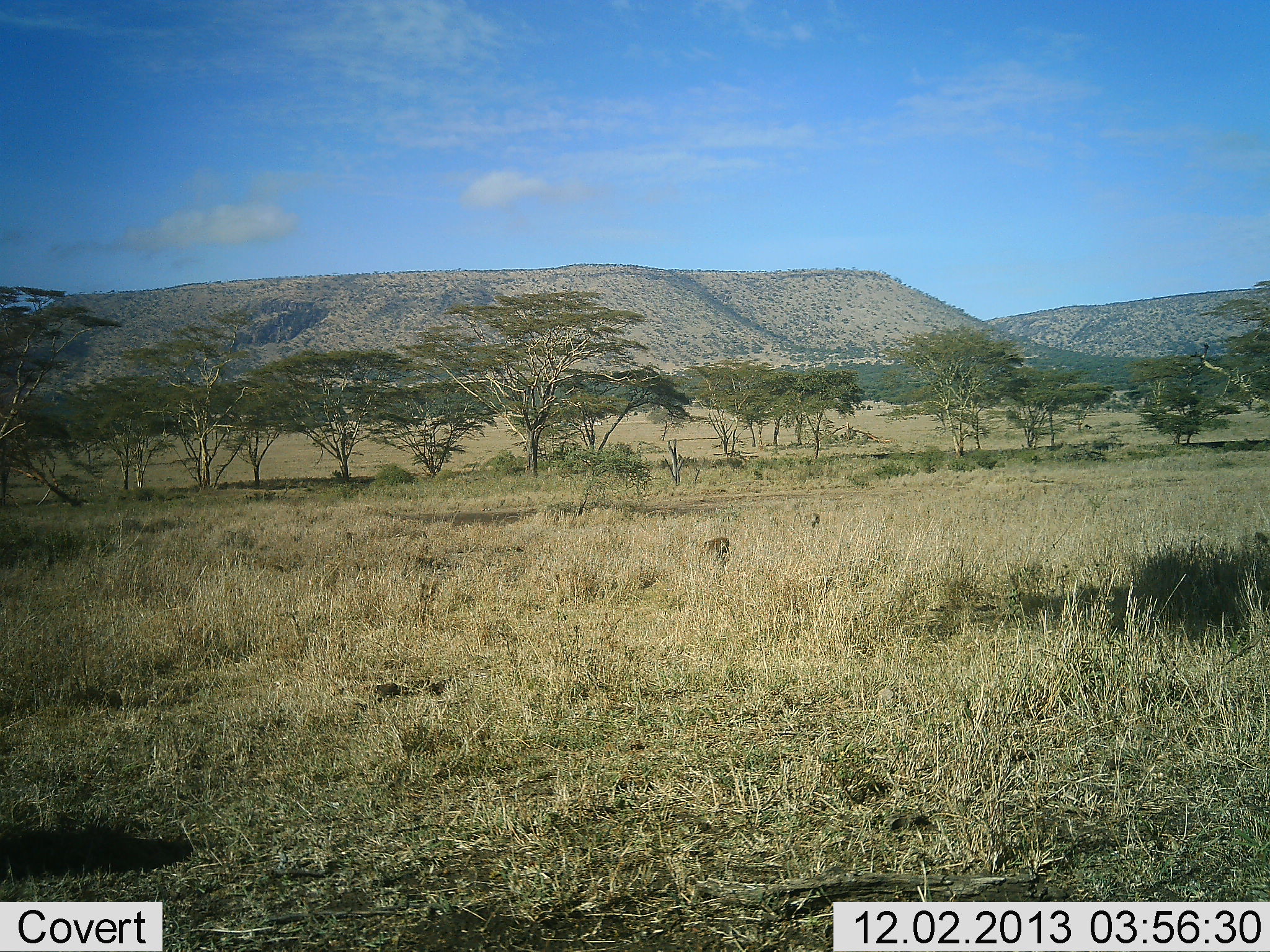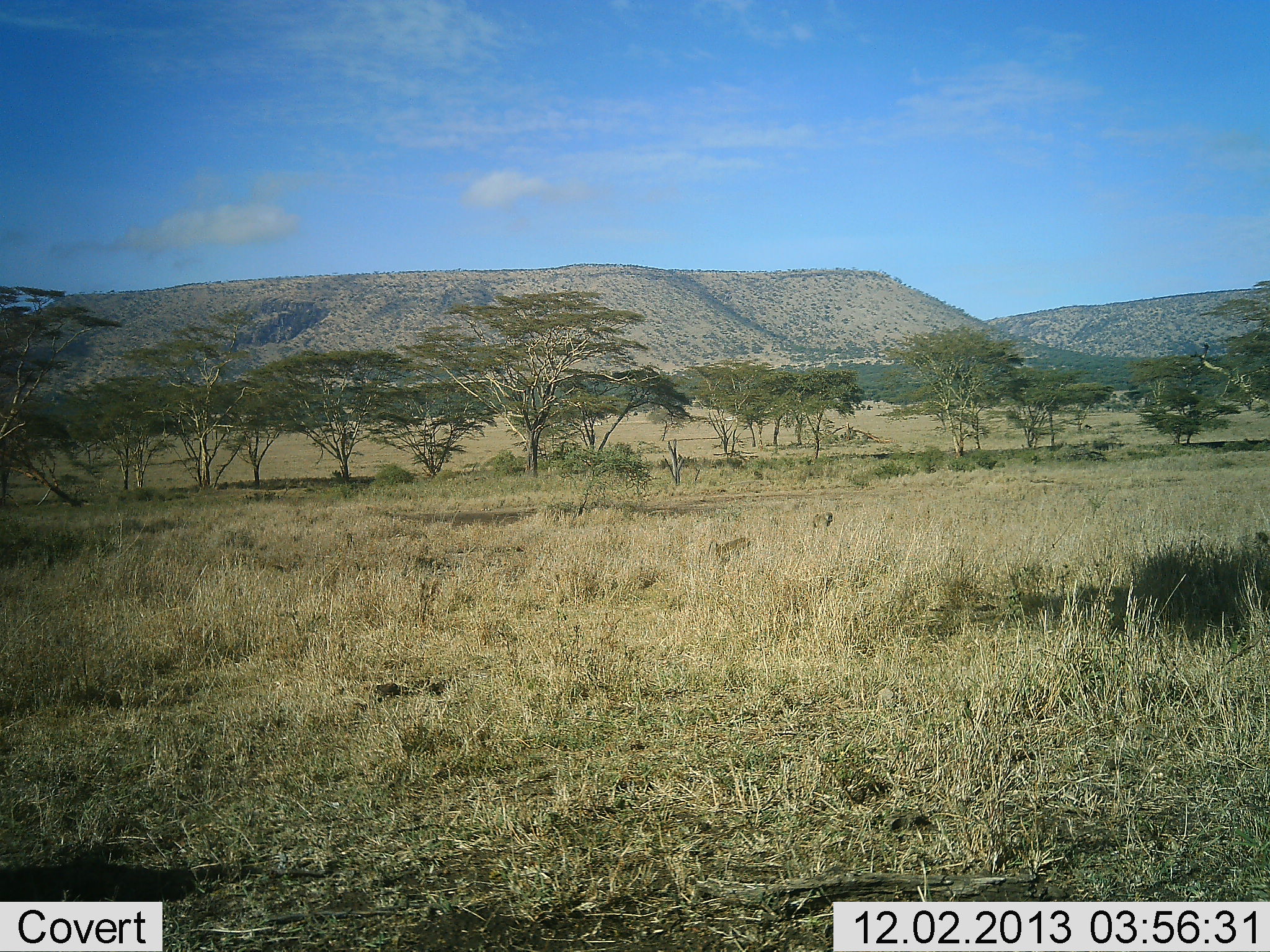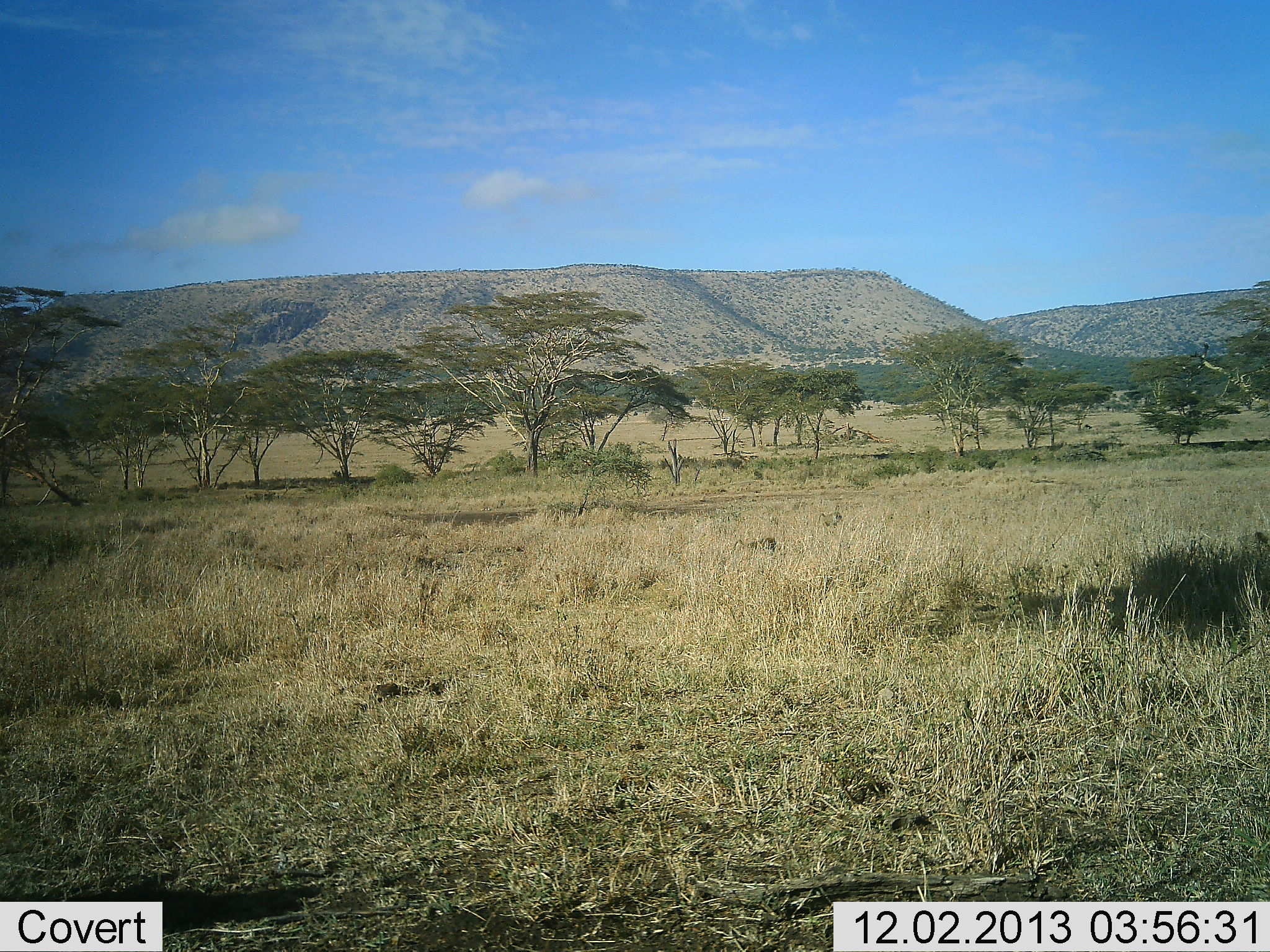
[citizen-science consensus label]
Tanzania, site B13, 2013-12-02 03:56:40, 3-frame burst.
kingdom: Animalia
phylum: Chordata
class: Mammalia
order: Primates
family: Cercopithecidae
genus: Papio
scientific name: Papio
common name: baboon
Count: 2.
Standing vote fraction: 0%.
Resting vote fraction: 0%.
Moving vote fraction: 100%.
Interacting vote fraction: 0%.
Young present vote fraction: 0%.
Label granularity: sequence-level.